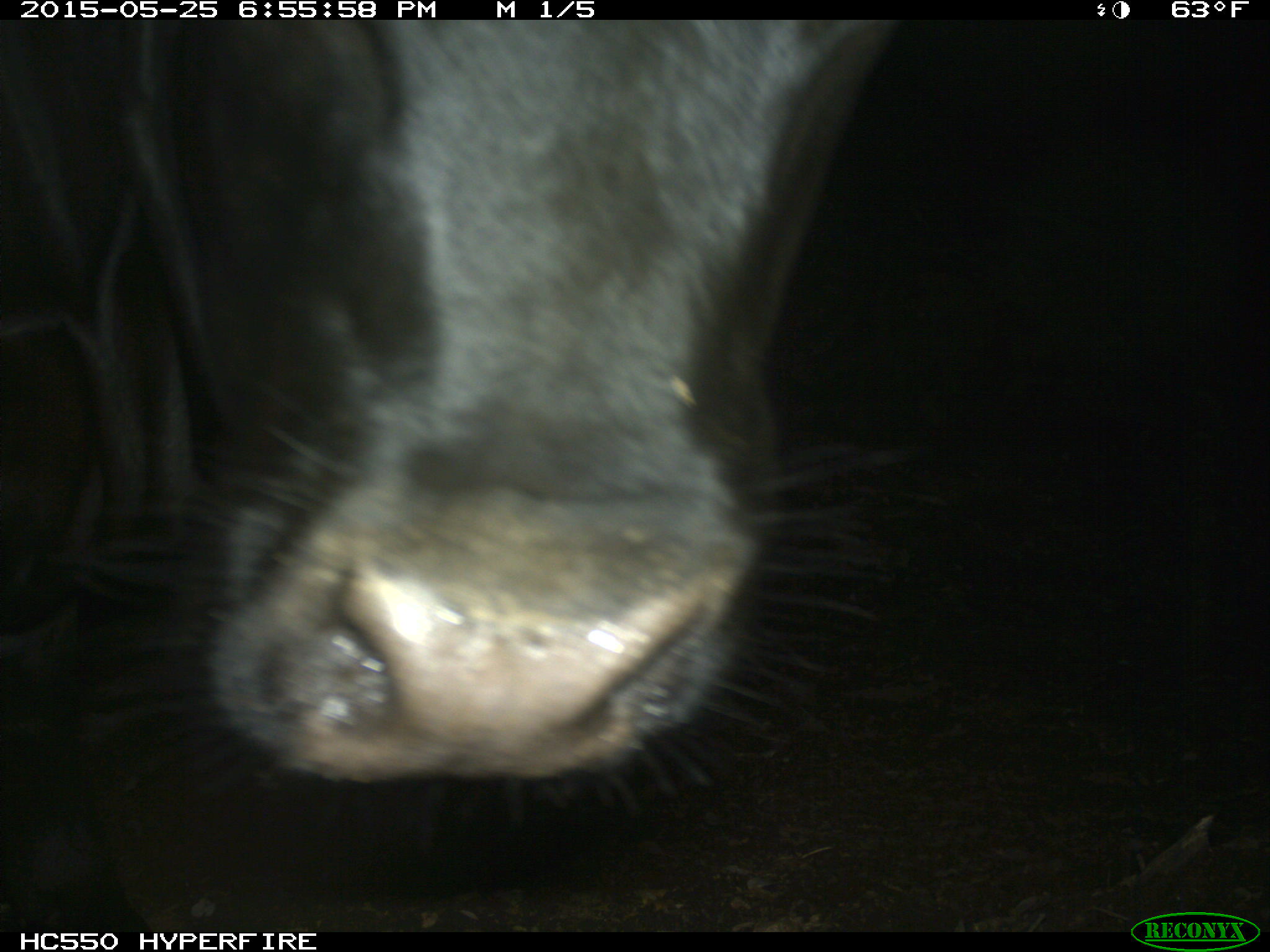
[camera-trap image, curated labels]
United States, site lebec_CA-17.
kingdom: Animalia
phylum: Chordata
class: Mammalia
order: Artiodactyla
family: Bovidae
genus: Bos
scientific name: Bos taurus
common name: domestic cow